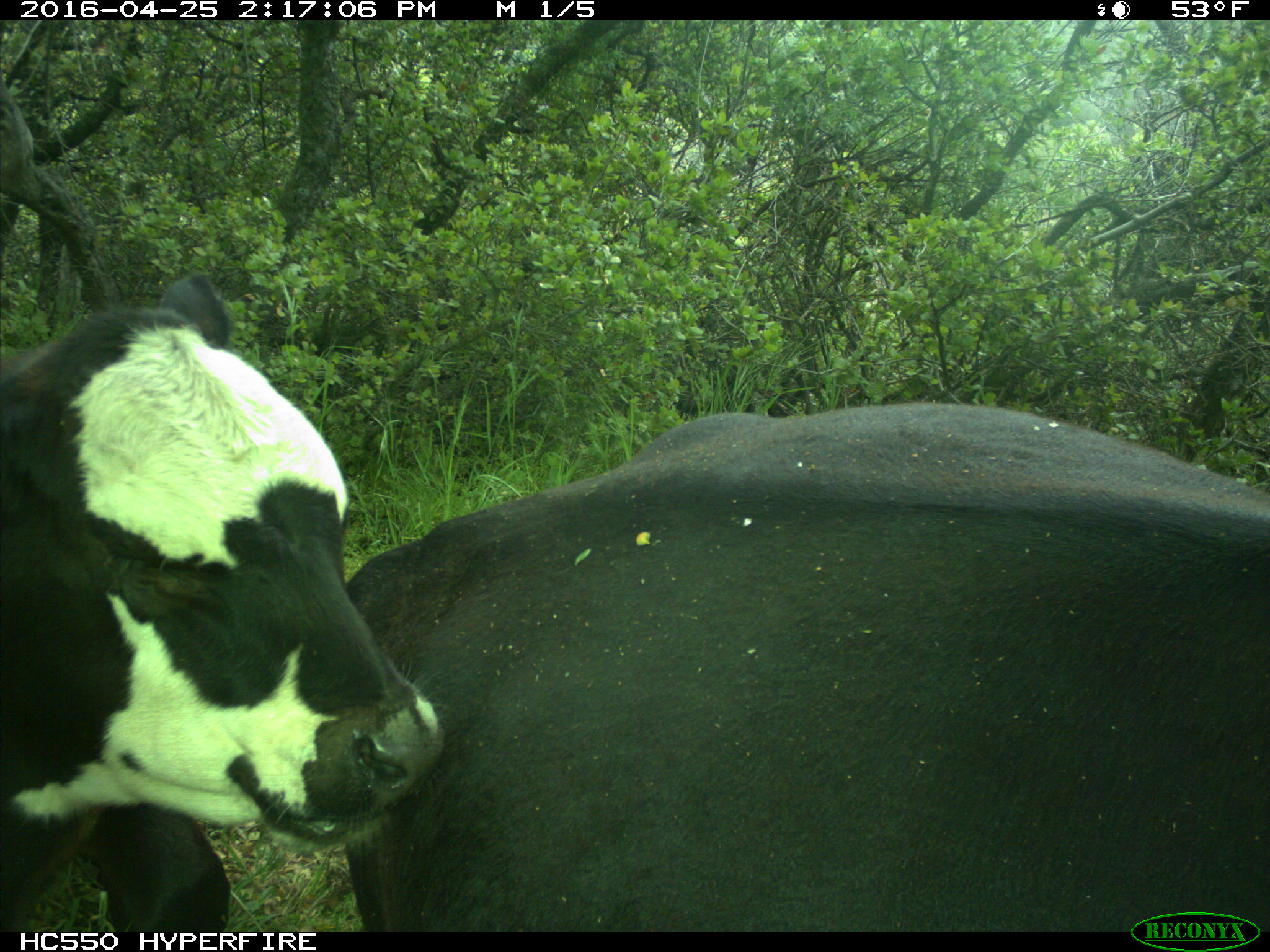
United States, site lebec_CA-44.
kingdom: Animalia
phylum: Chordata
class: Mammalia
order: Artiodactyla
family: Bovidae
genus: Bos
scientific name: Bos taurus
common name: domestic cow